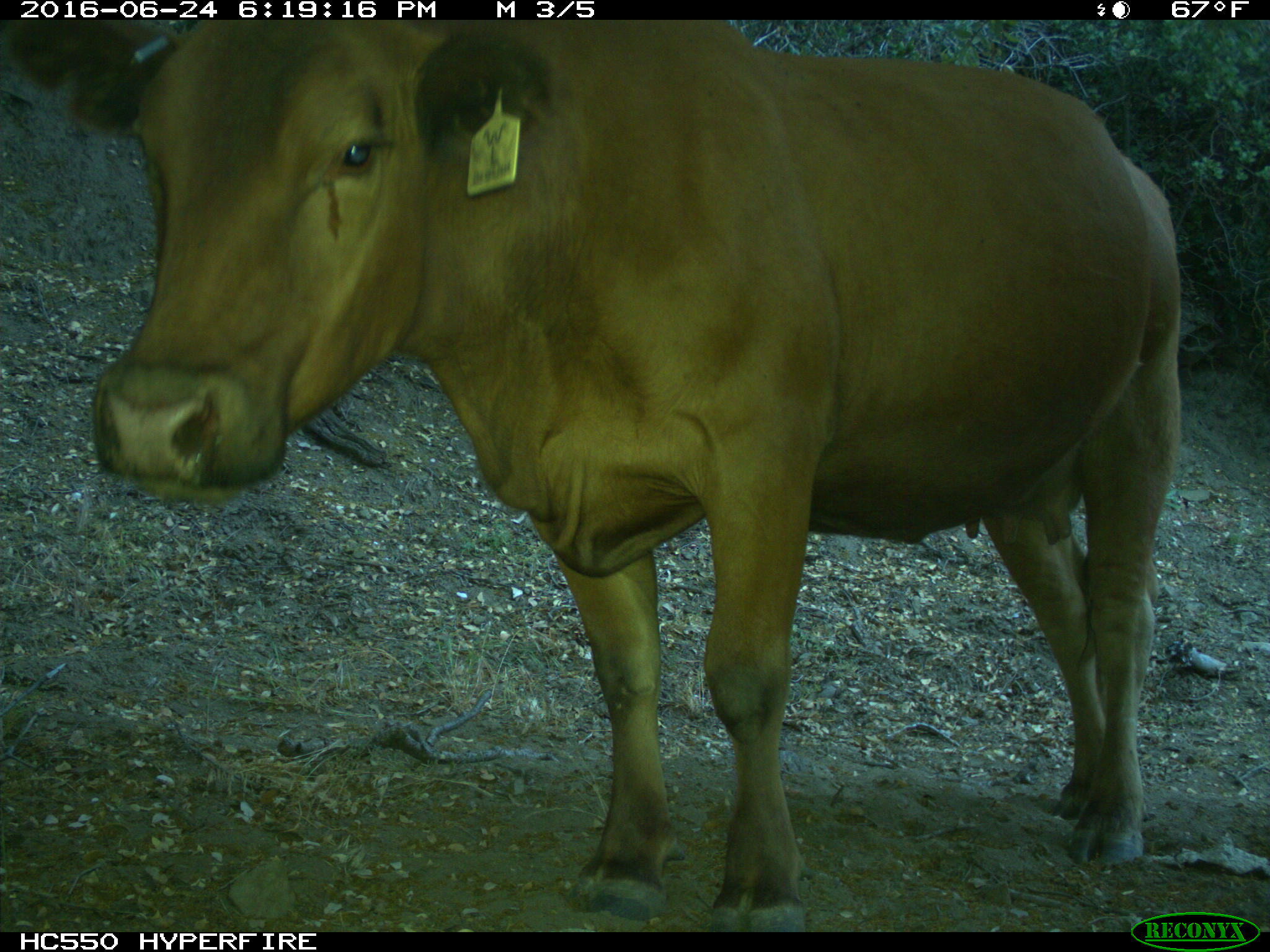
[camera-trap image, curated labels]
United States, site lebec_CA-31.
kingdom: Animalia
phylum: Chordata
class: Mammalia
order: Artiodactyla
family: Bovidae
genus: Bos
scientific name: Bos taurus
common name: domestic cow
Bos taurus (domestic cow).